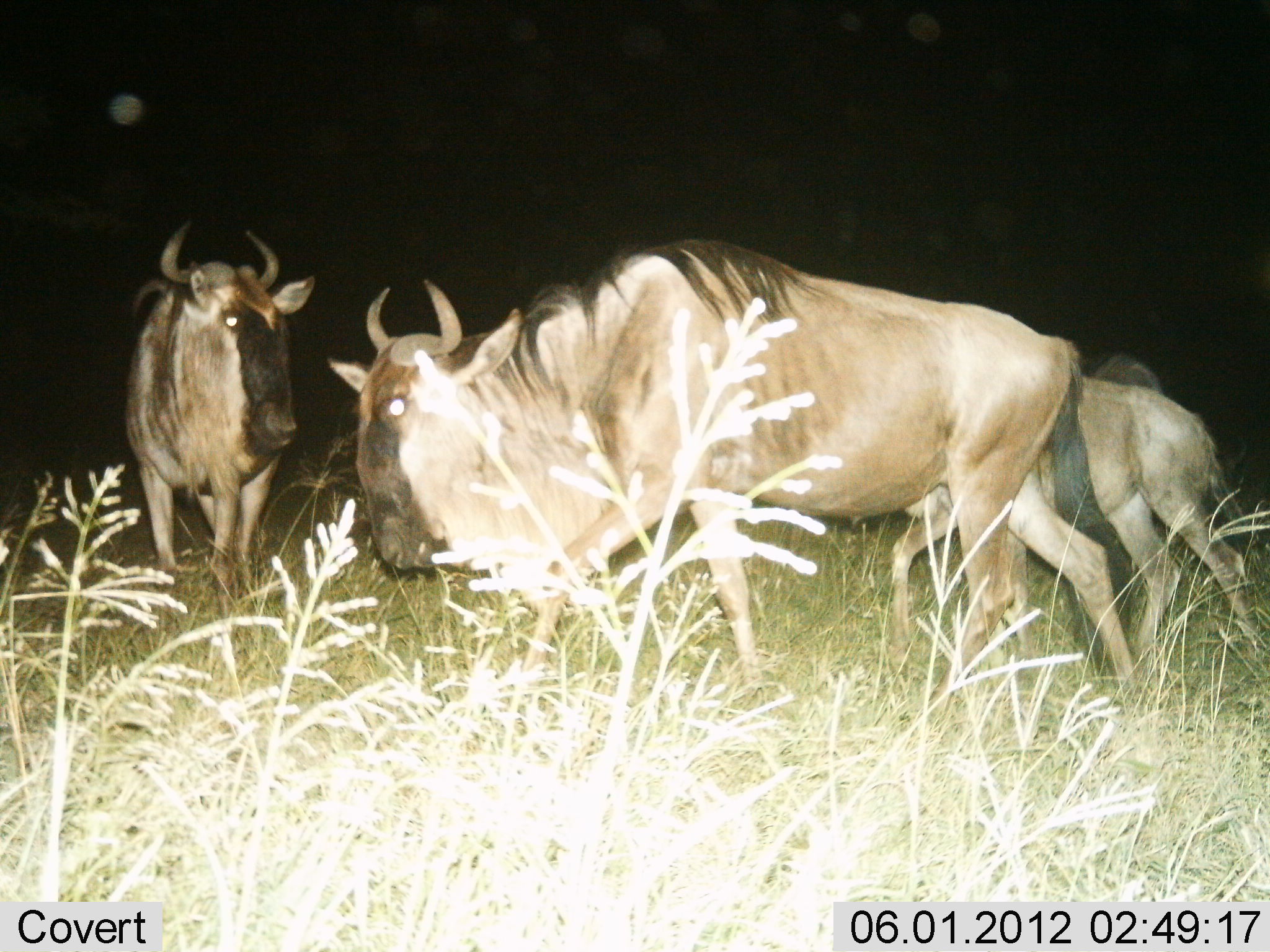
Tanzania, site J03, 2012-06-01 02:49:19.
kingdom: Animalia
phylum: Chordata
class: Mammalia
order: Artiodactyla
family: Bovidae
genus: Connochaetes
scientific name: Connochaetes taurinus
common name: blue wildebeest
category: wildebeest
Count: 4.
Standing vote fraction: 70%.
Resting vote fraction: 0%.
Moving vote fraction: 70%.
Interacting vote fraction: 0%.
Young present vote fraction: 40%.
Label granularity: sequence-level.